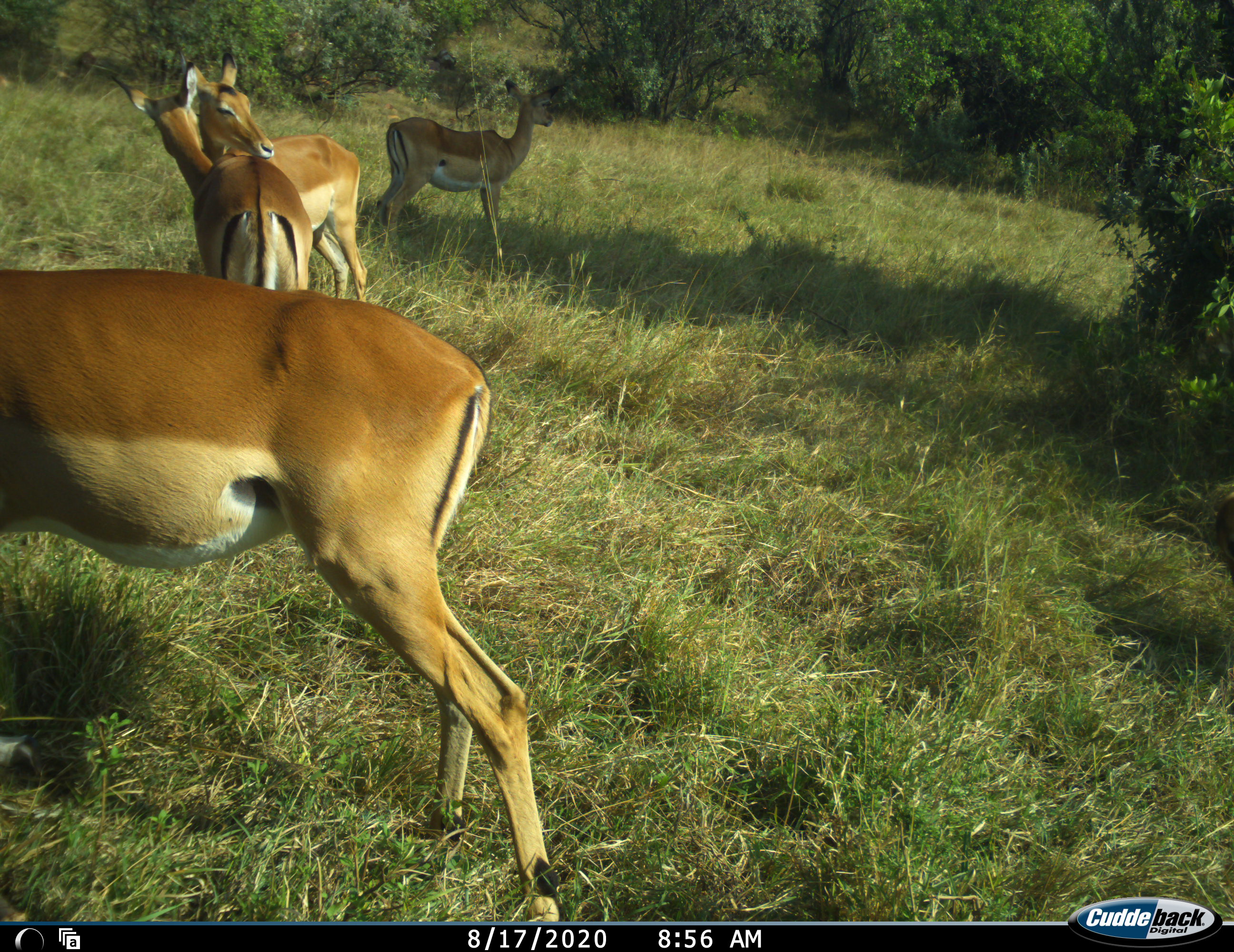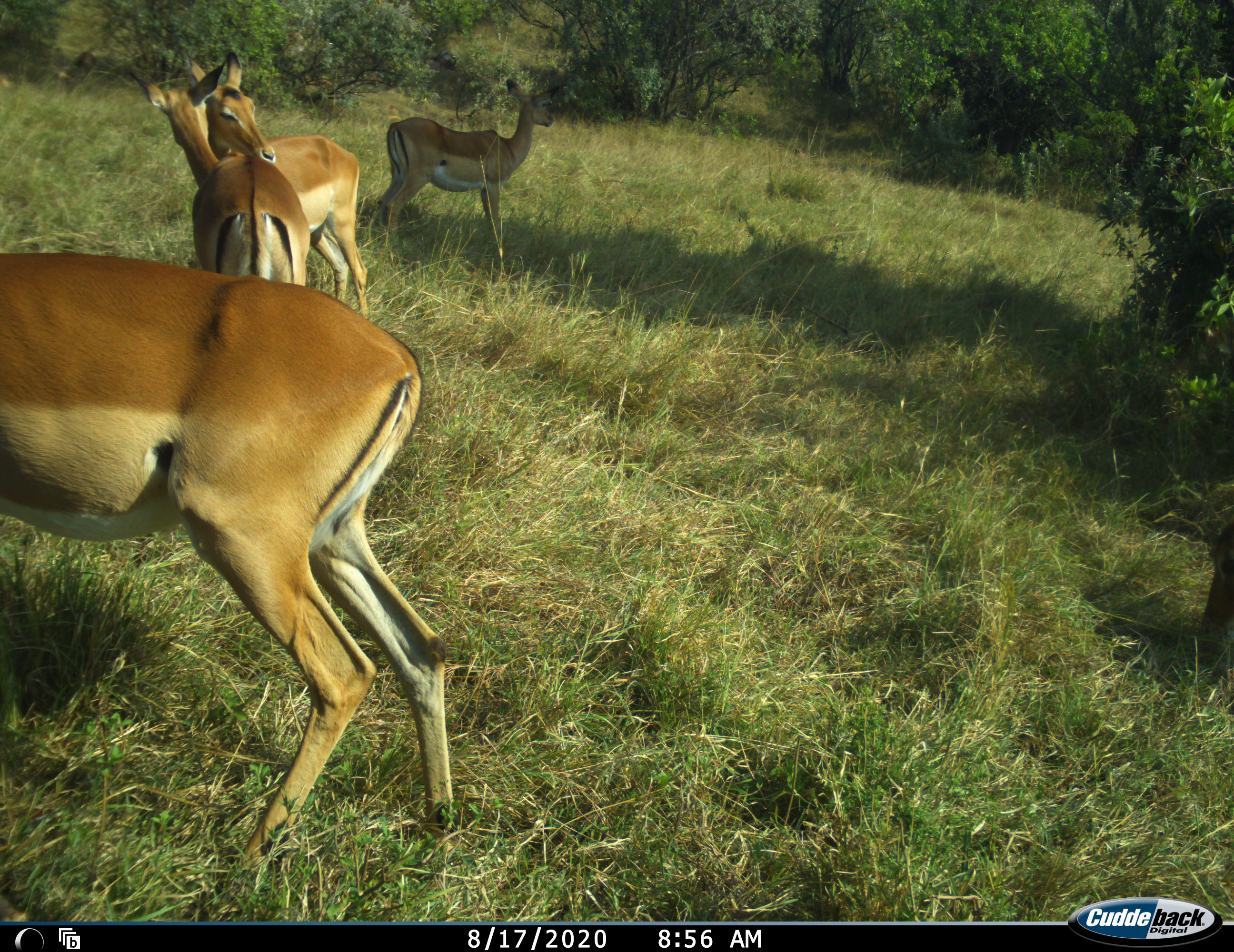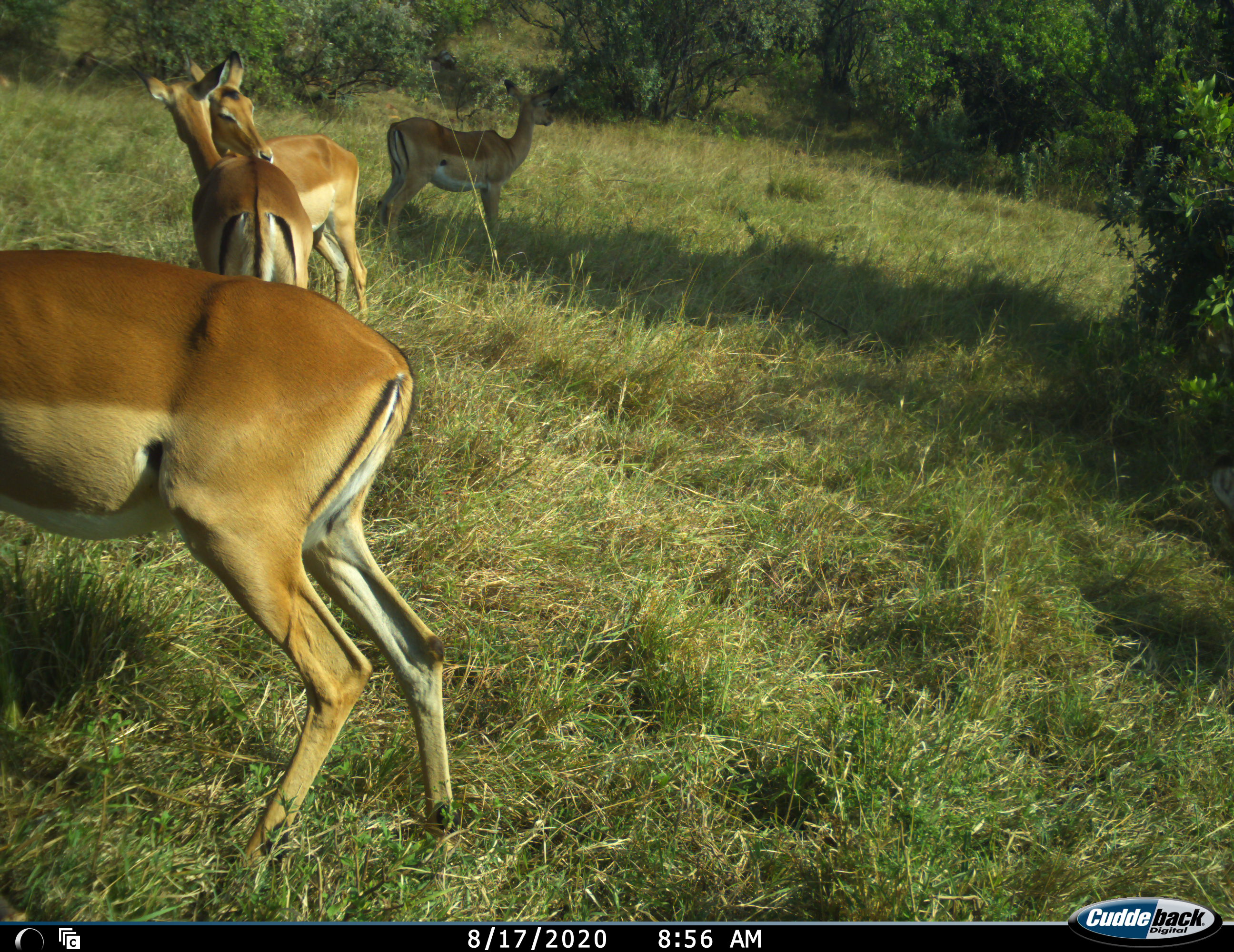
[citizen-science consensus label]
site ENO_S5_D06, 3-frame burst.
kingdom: Animalia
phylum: Chordata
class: Mammalia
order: Artiodactyla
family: Bovidae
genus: Aepyceros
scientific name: Aepyceros melampus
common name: impala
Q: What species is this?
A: Impala (Aepyceros melampus).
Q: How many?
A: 4.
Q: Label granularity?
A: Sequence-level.